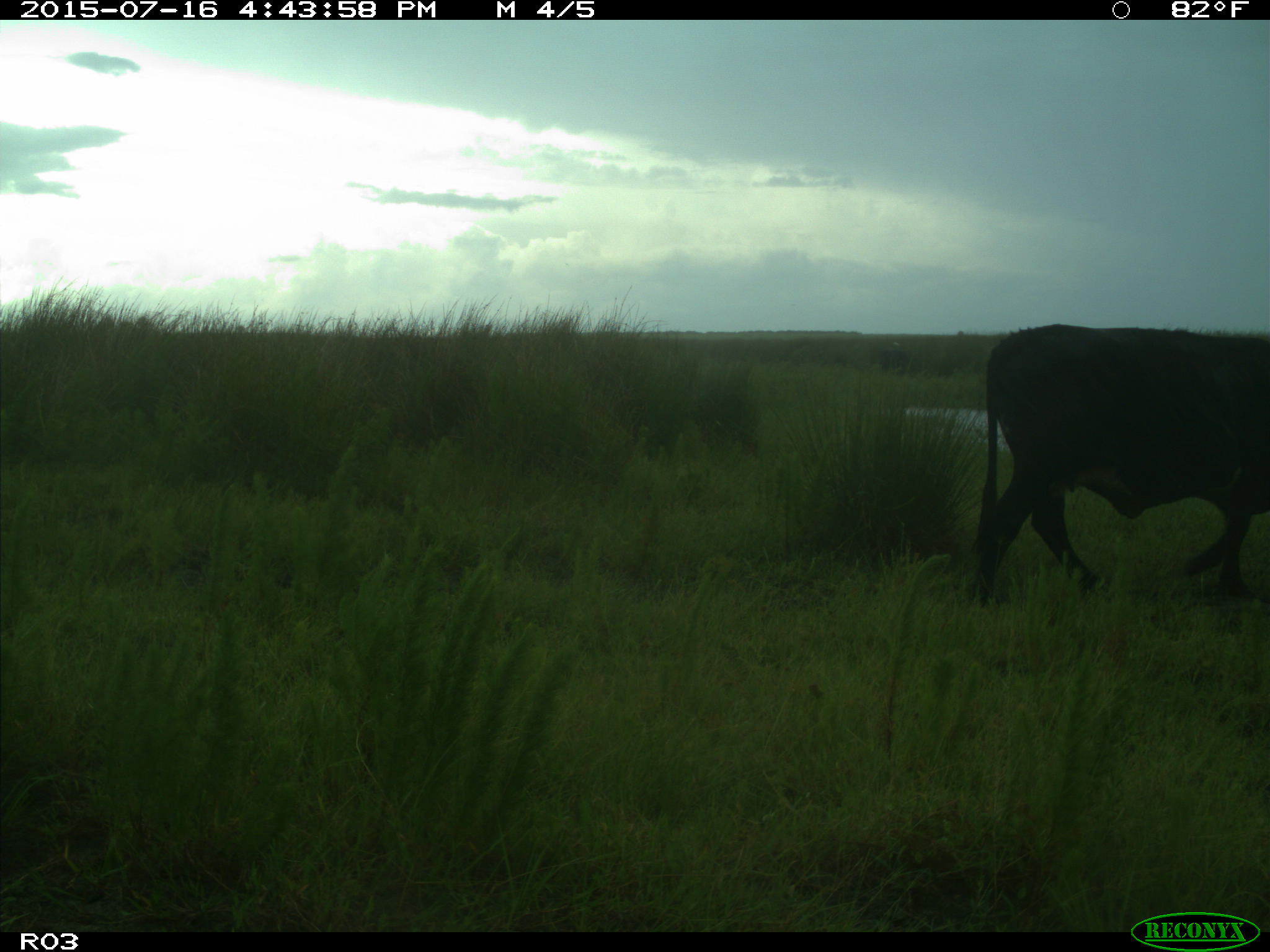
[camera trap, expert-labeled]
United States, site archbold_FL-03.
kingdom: Animalia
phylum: Chordata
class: Mammalia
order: Artiodactyla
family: Bovidae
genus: Bos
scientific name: Bos taurus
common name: domestic cow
Bos taurus (domestic cow).